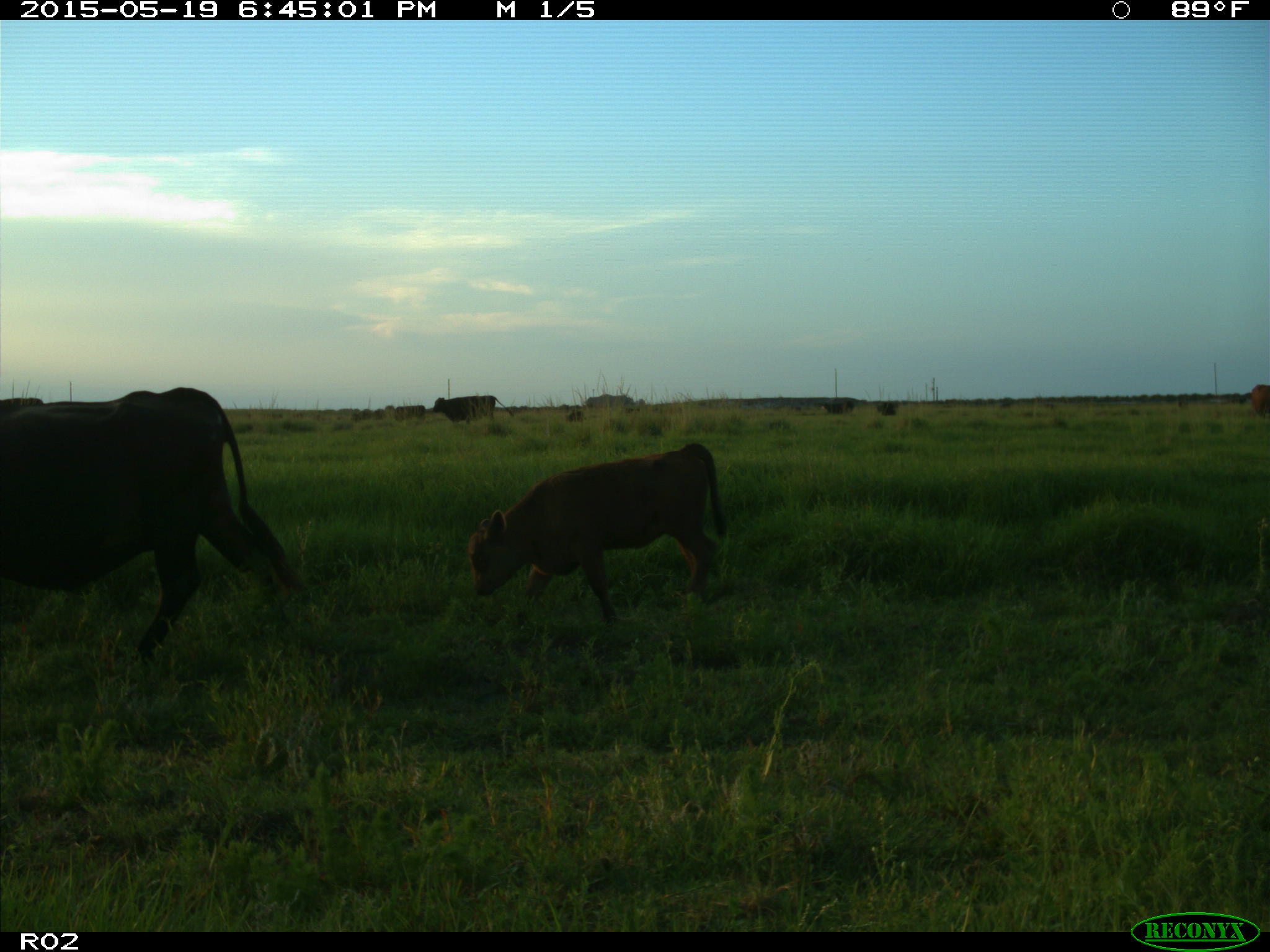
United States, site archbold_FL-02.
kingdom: Animalia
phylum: Chordata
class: Mammalia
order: Artiodactyla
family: Bovidae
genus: Bos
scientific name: Bos taurus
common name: domestic cow